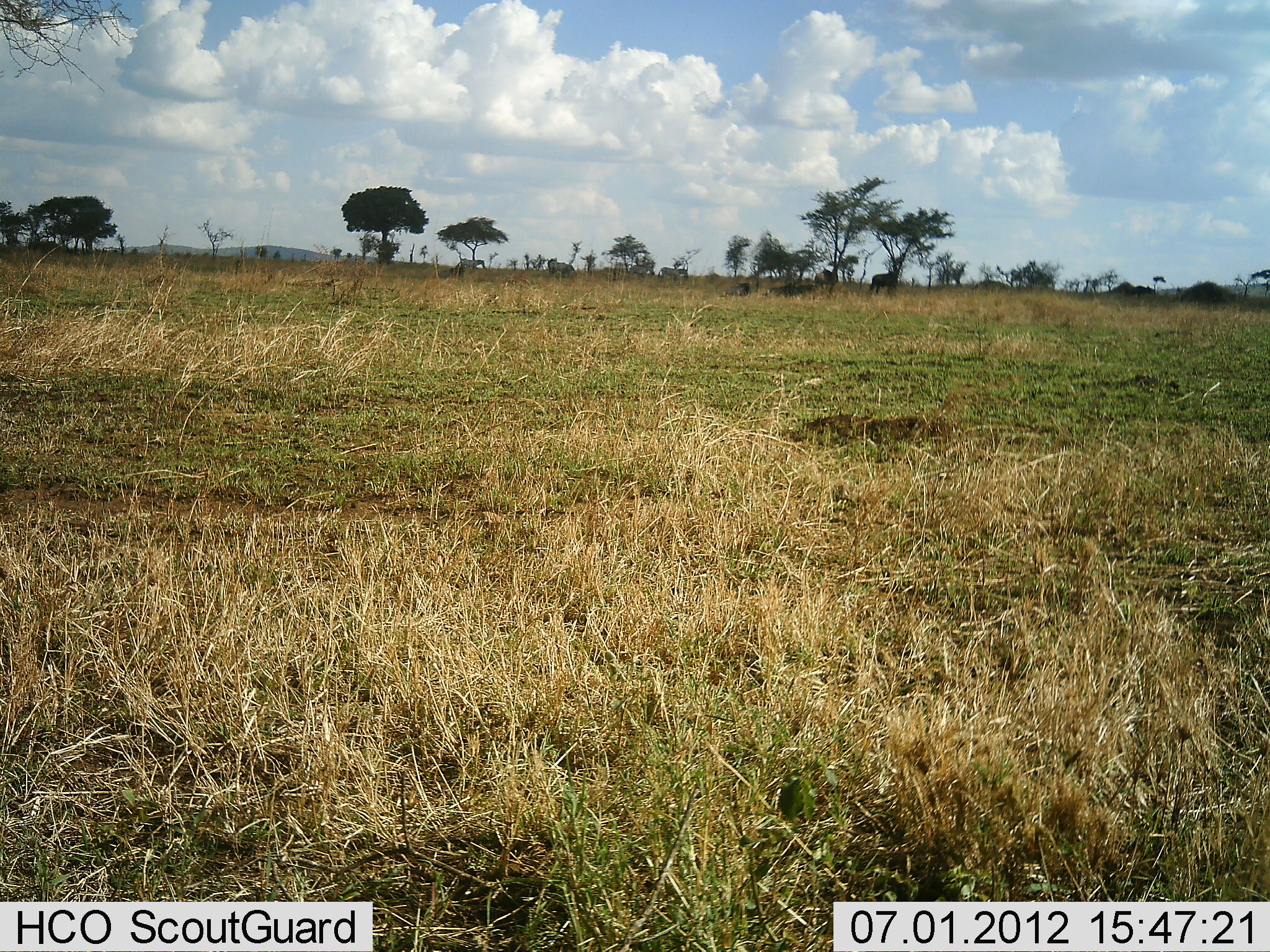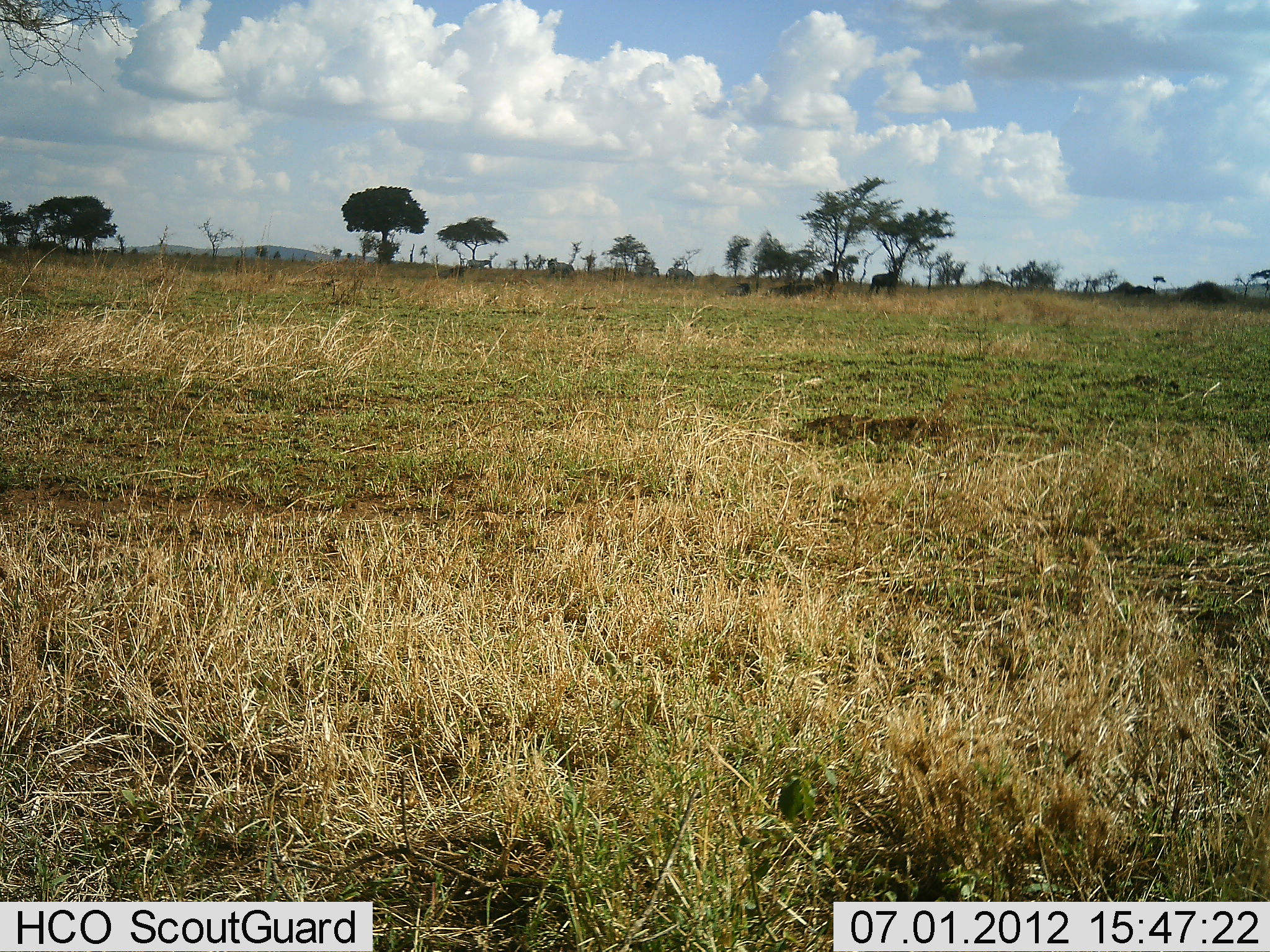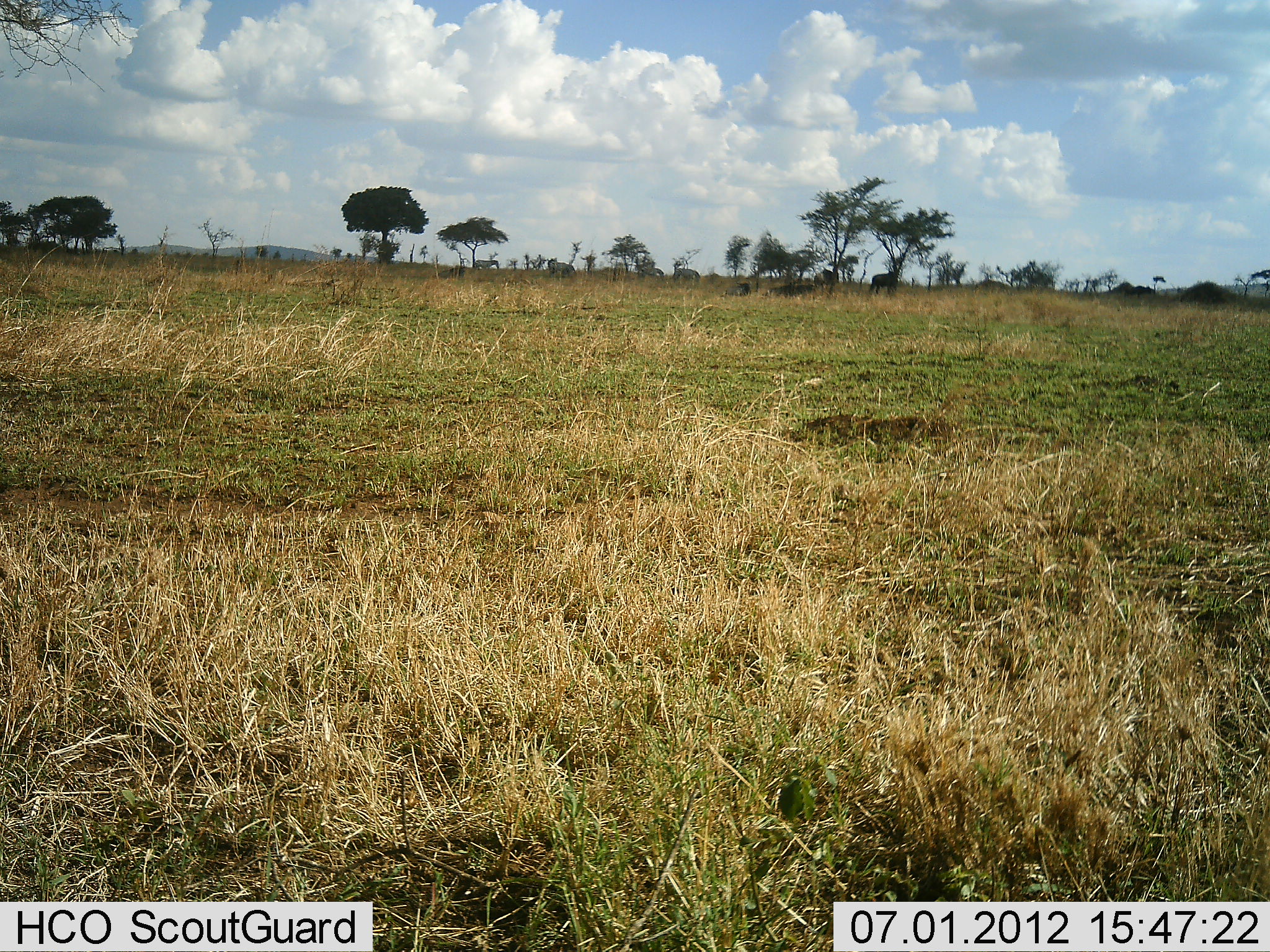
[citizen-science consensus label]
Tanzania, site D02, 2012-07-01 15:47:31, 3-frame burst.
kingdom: Animalia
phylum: Chordata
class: Mammalia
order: Perissodactyla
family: Equidae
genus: Equus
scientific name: Equus quagga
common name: plains zebra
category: zebra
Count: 3.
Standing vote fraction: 0%.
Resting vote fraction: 0%.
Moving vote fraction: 100%.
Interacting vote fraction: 0%.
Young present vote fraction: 0%.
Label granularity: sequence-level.